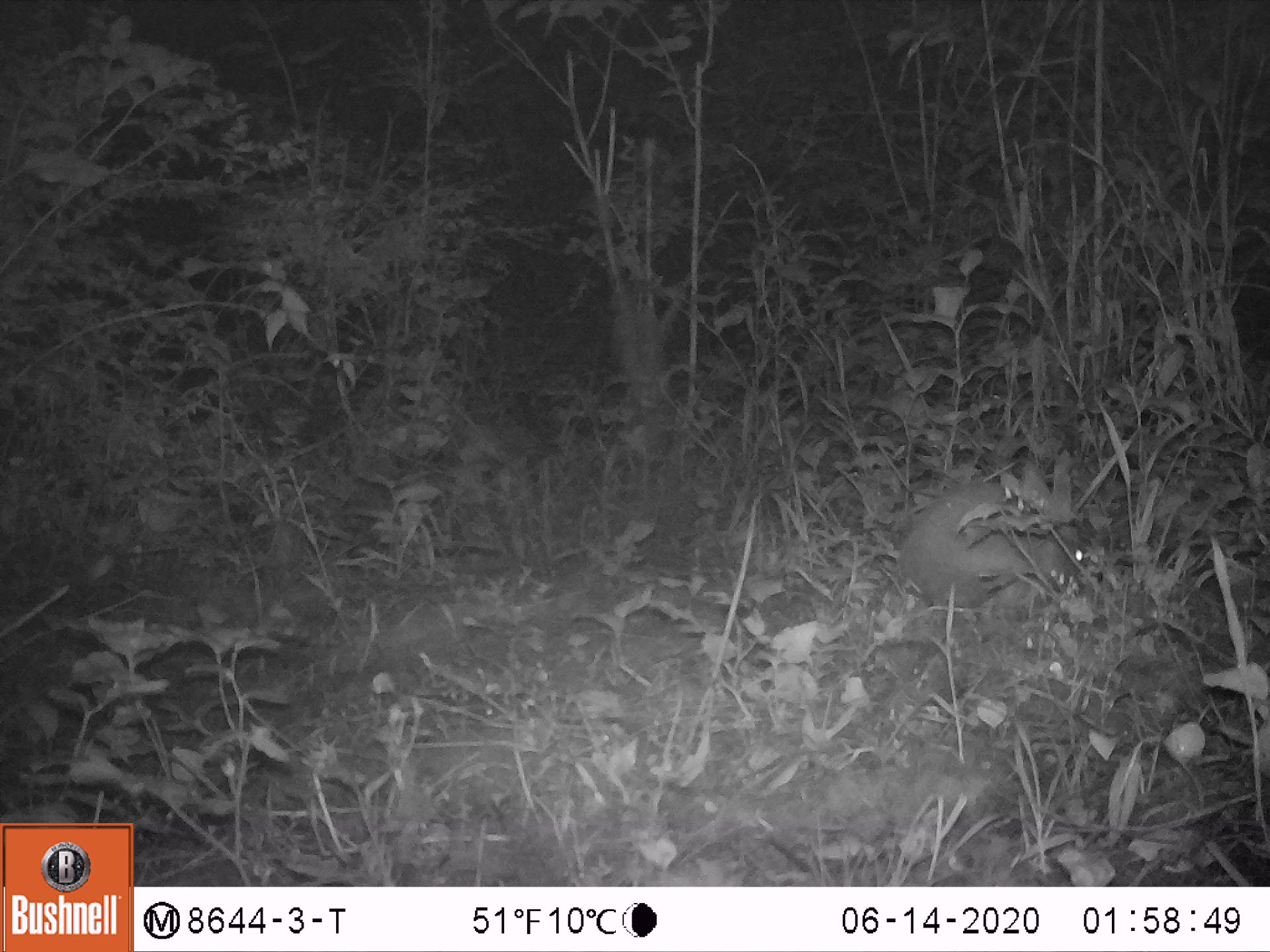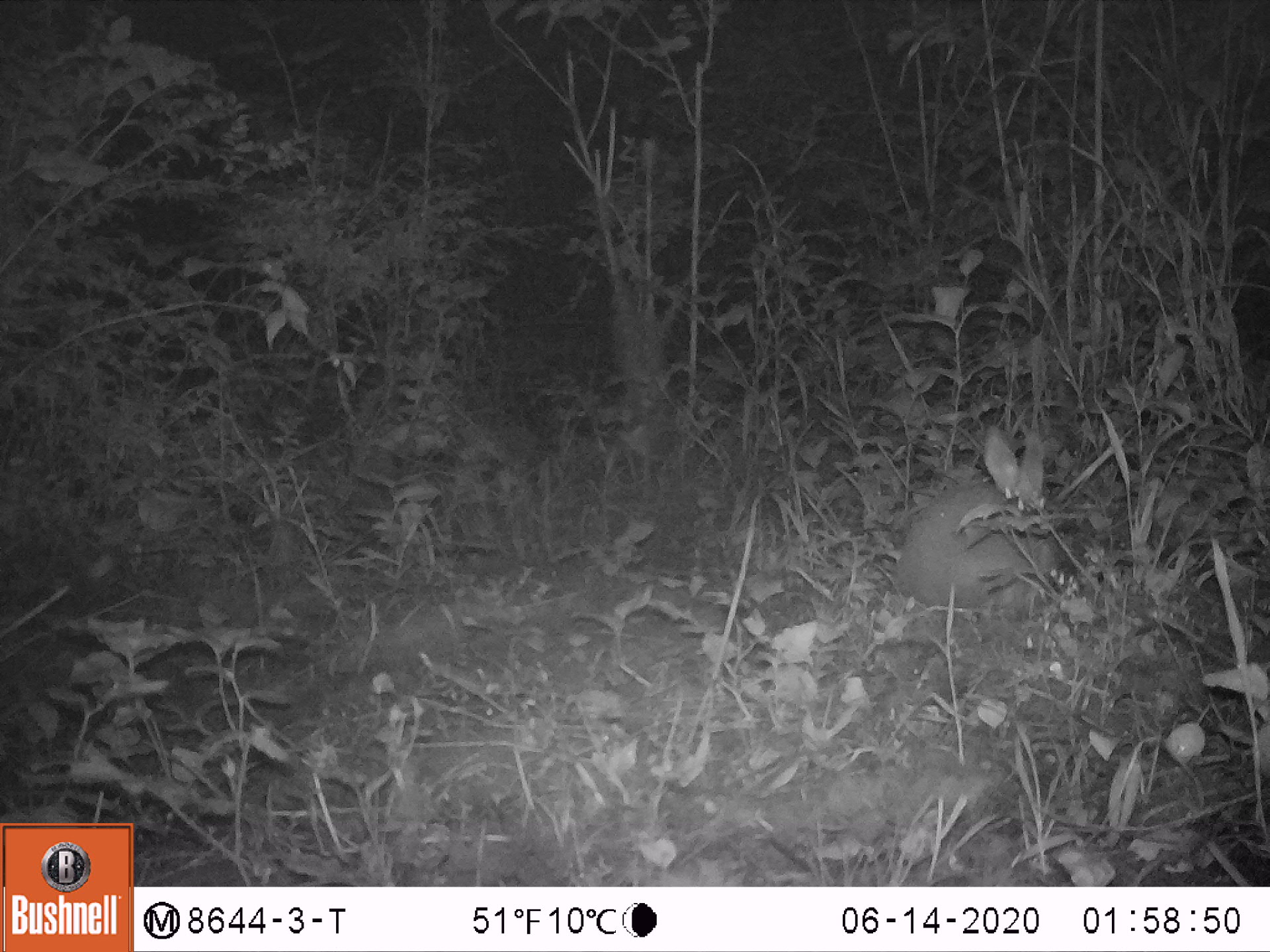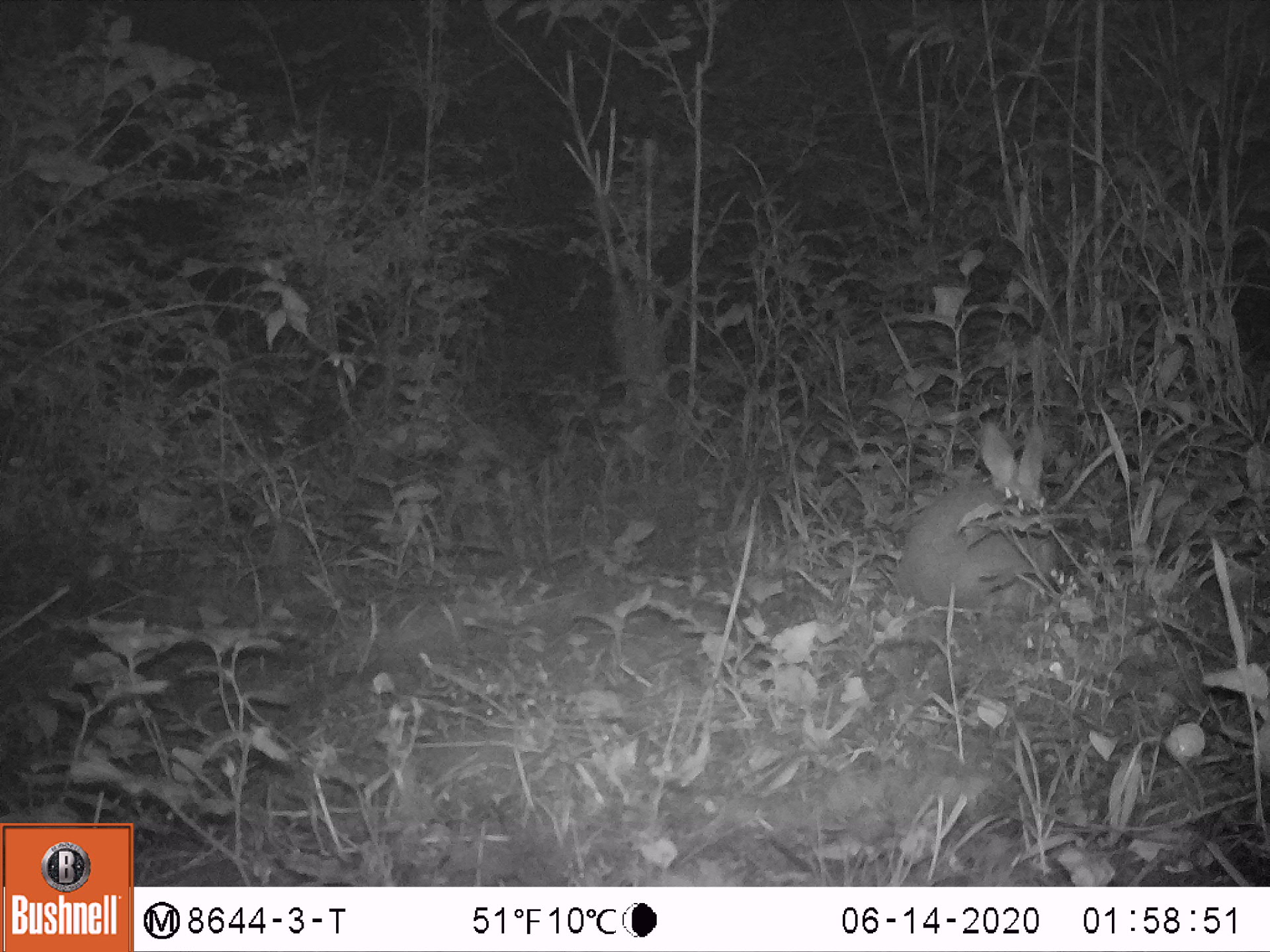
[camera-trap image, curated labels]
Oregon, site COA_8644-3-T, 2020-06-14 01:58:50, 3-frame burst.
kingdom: Animalia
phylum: Chordata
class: Mammalia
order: Lagomorpha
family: Leporidae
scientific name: Leporidae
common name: hares and rabbits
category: leporidae family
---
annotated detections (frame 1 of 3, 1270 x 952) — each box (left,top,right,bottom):
leporidae family: (901,451,1093,611)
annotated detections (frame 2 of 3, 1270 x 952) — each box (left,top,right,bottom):
leporidae family: (881,423,1057,605)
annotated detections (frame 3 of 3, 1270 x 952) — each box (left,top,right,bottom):
leporidae family: (901,415,1061,605)